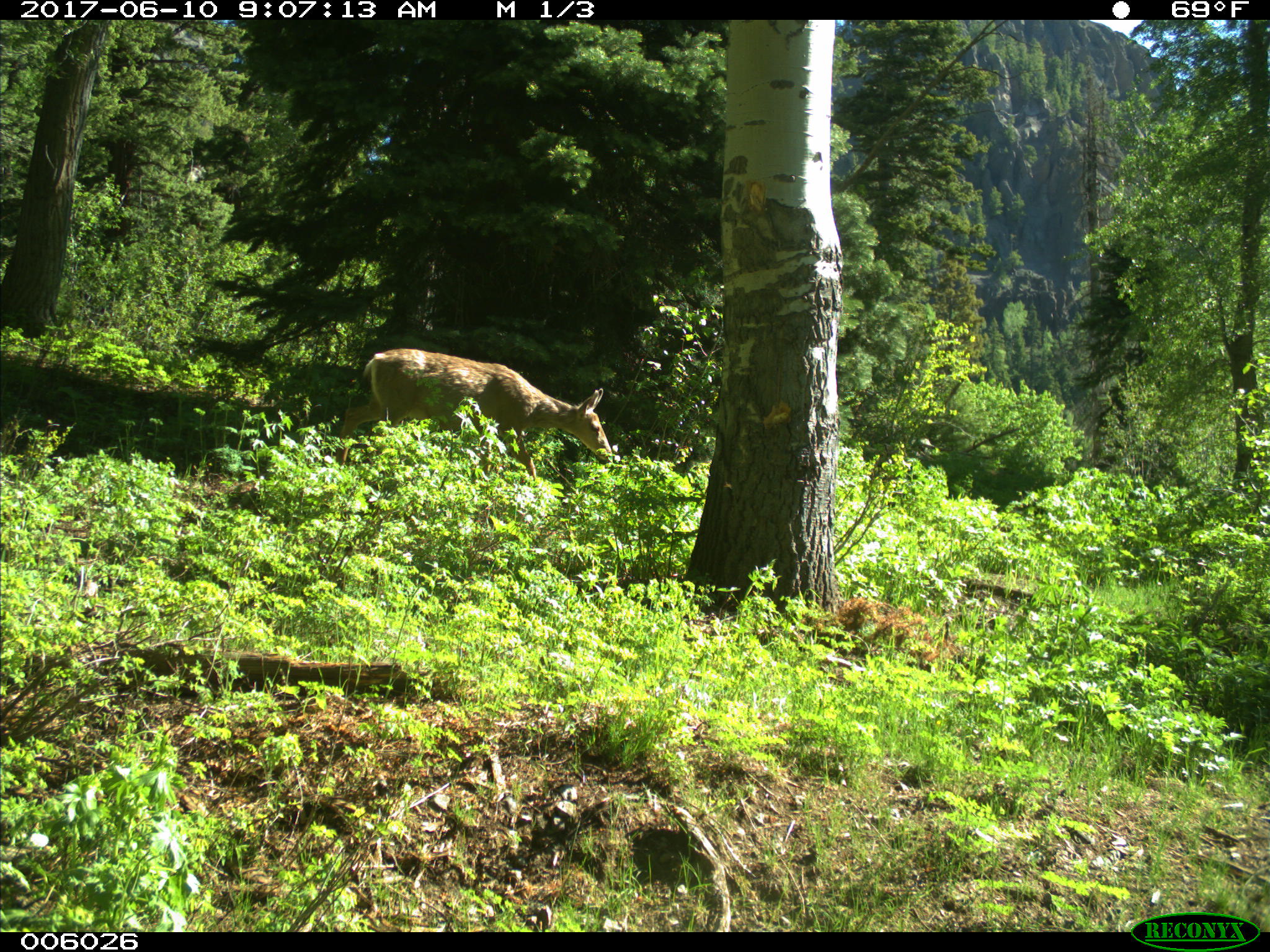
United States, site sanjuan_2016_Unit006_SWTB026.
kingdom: Animalia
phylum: Chordata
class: Mammalia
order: Artiodactyla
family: Cervidae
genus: Odocoileus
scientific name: Odocoileus hemionus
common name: mule deer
Odocoileus hemionus (mule deer).